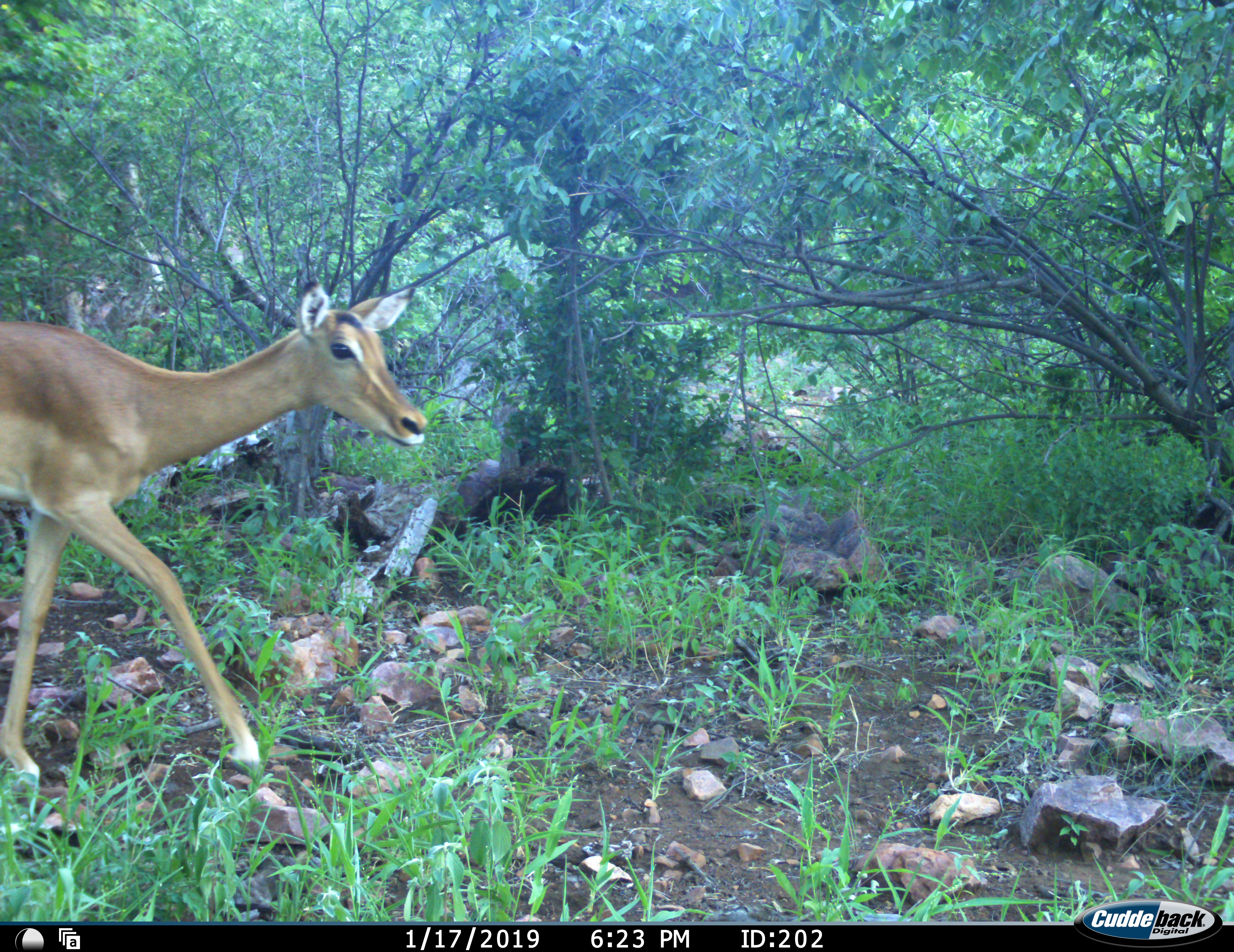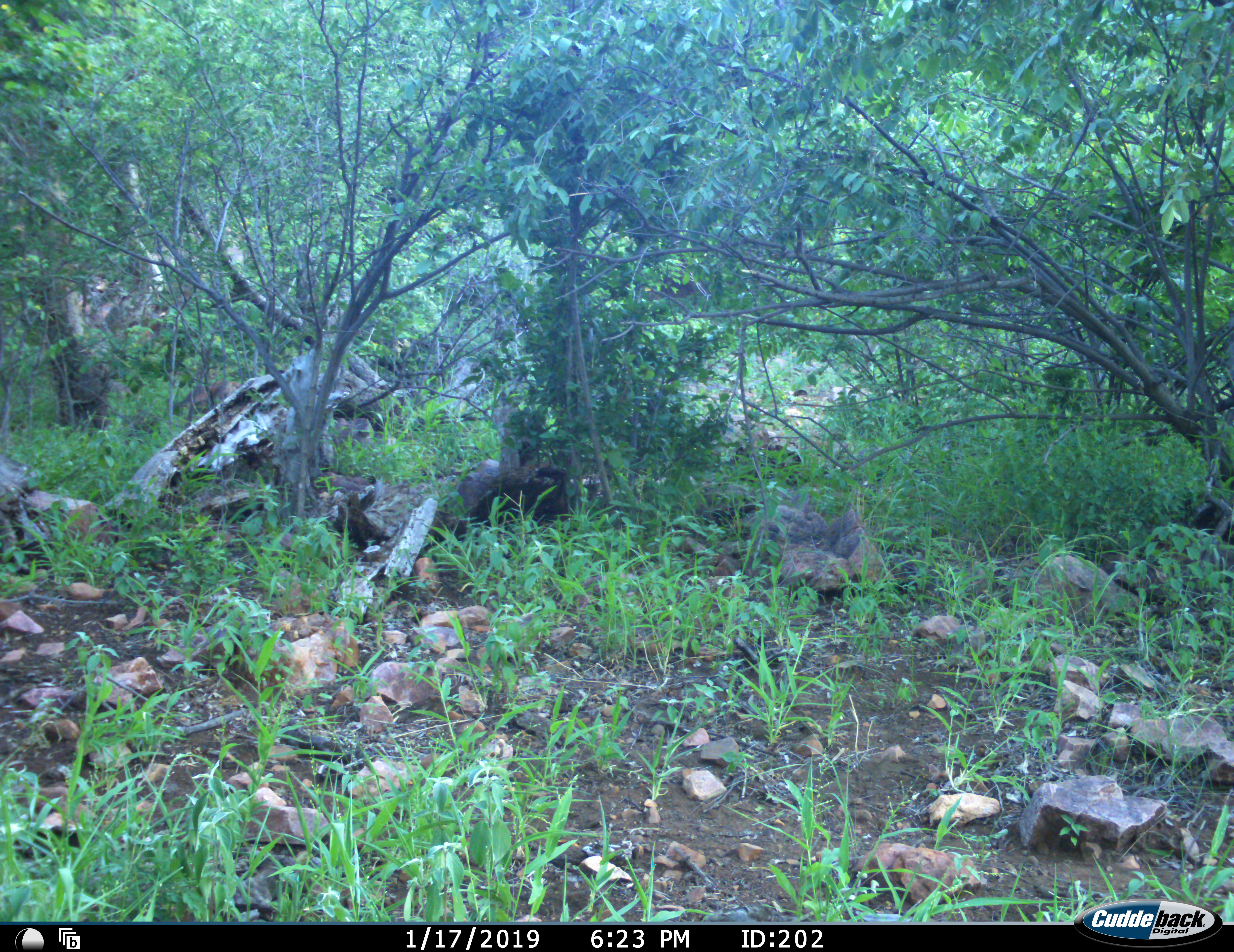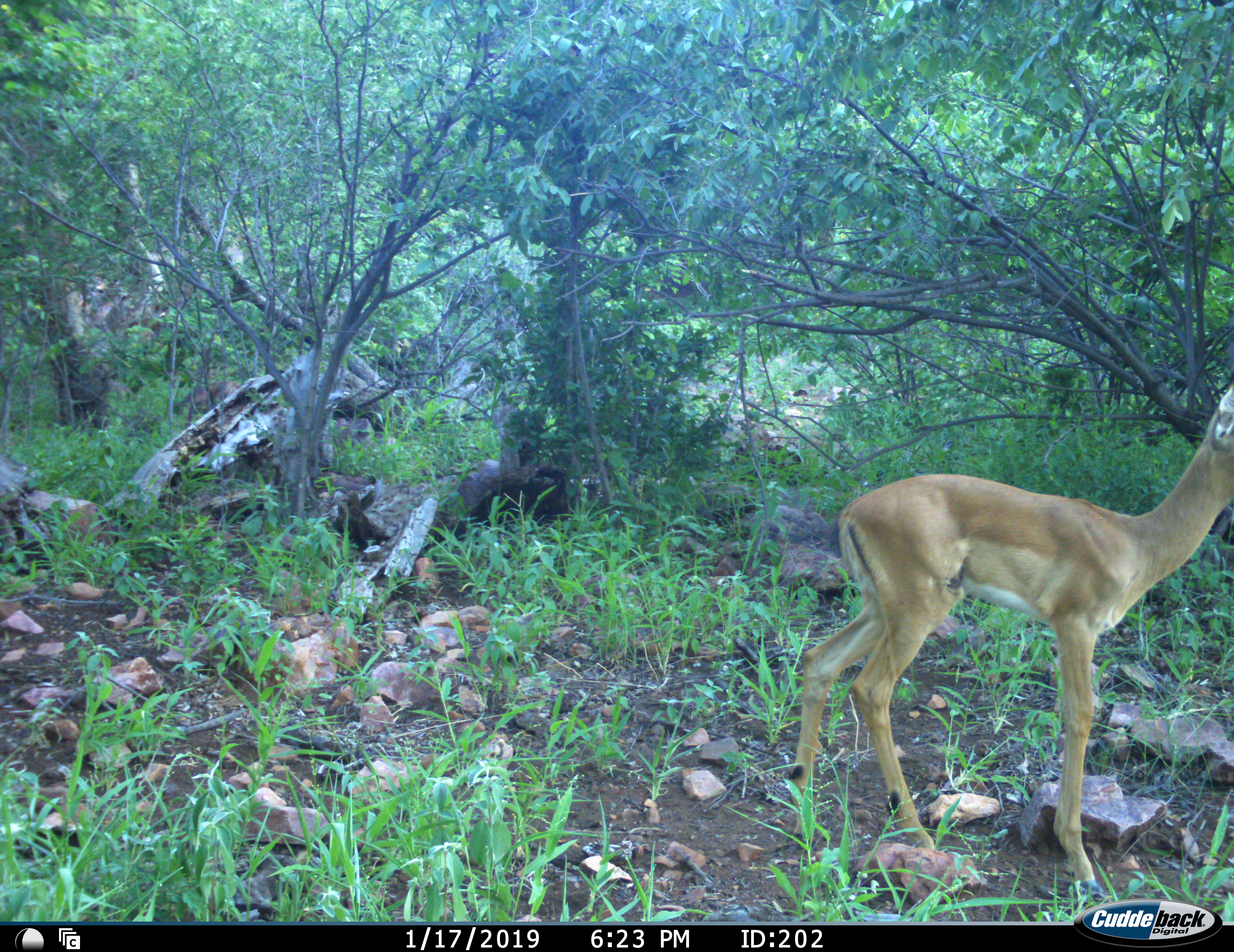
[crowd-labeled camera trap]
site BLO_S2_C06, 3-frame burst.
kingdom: Animalia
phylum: Chordata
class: Mammalia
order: Artiodactyla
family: Bovidae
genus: Aepyceros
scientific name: Aepyceros melampus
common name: impala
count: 2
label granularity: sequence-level